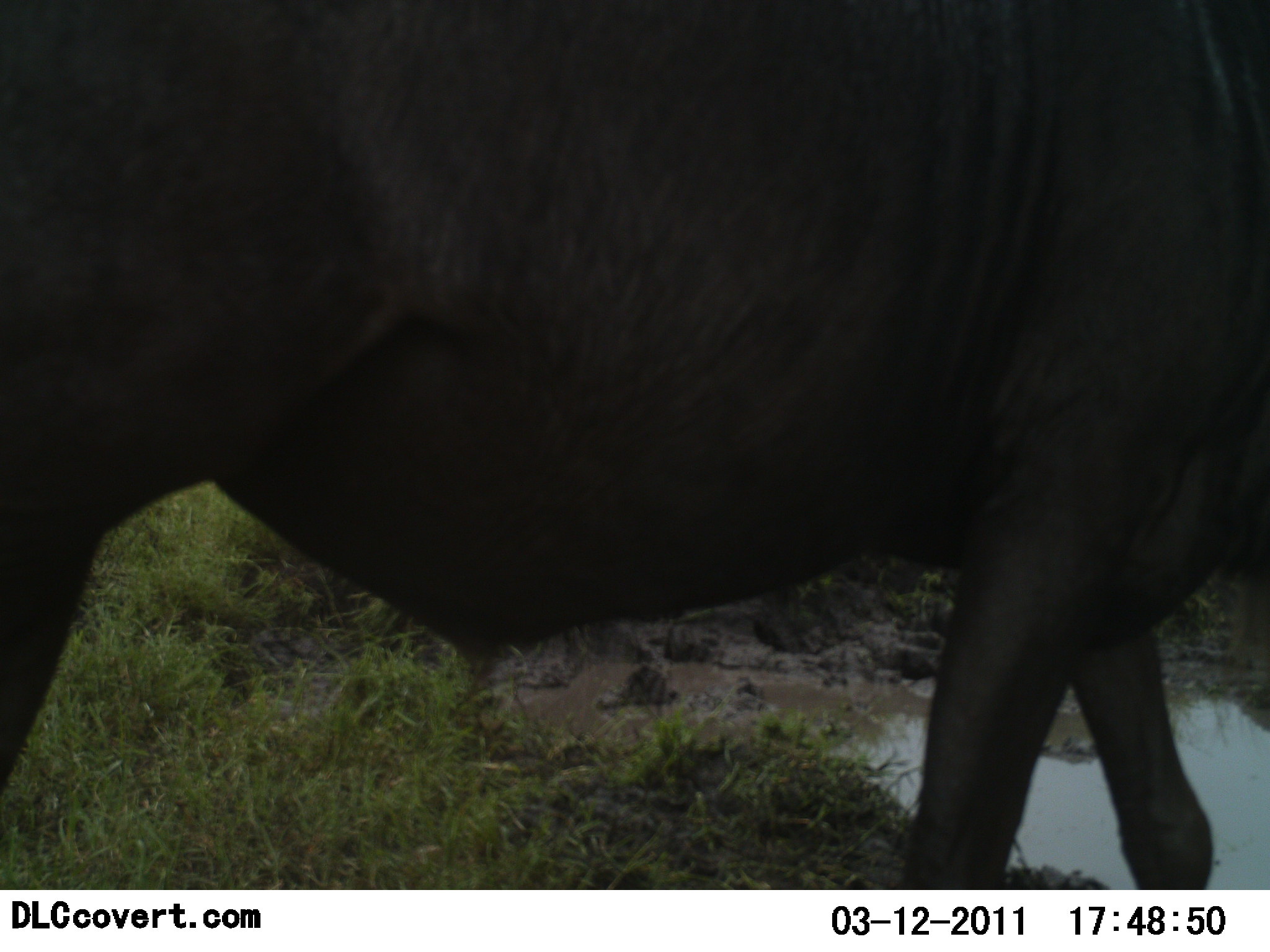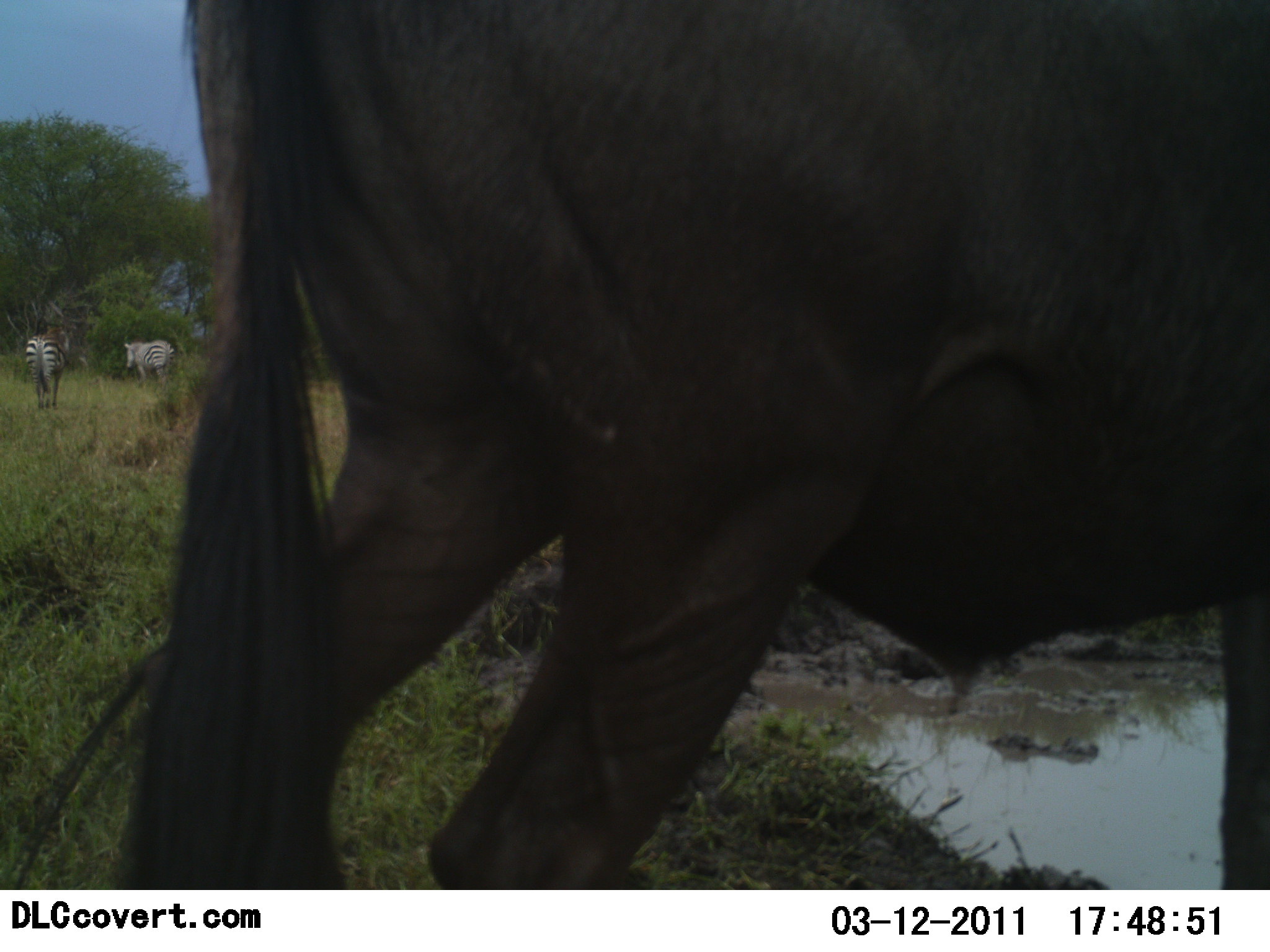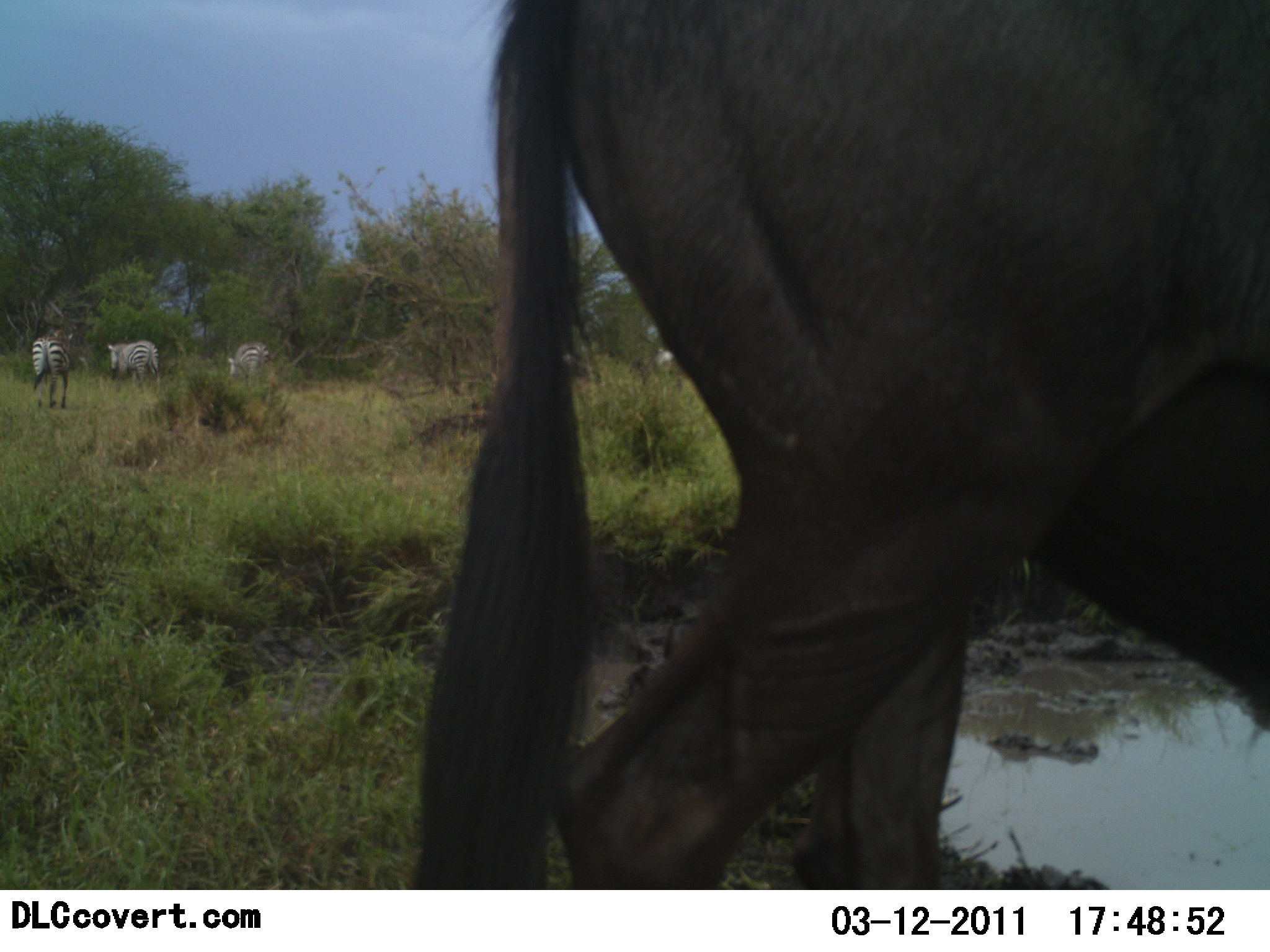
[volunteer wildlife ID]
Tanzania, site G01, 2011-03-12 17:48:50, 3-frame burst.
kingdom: Animalia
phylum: Chordata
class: Mammalia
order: Artiodactyla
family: Bovidae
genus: Connochaetes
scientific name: Connochaetes taurinus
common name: blue wildebeest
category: wildebeest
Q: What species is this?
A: Wildebeest (blue wildebeest) (Connochaetes taurinus).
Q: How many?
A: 1.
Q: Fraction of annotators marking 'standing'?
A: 0%.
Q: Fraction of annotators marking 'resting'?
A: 0%.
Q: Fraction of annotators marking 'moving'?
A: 100%.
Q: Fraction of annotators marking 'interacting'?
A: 0%.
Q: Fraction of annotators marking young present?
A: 0%.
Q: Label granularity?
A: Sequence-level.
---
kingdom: Animalia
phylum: Chordata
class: Mammalia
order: Perissodactyla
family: Equidae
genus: Equus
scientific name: Equus quagga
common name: plains zebra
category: zebra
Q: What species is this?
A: Zebra (plains zebra) (Equus quagga).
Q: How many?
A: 3.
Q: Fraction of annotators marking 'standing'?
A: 100%.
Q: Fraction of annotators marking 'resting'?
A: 0%.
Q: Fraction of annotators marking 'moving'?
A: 0%.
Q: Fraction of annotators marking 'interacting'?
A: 0%.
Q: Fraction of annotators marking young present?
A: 0%.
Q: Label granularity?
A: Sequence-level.